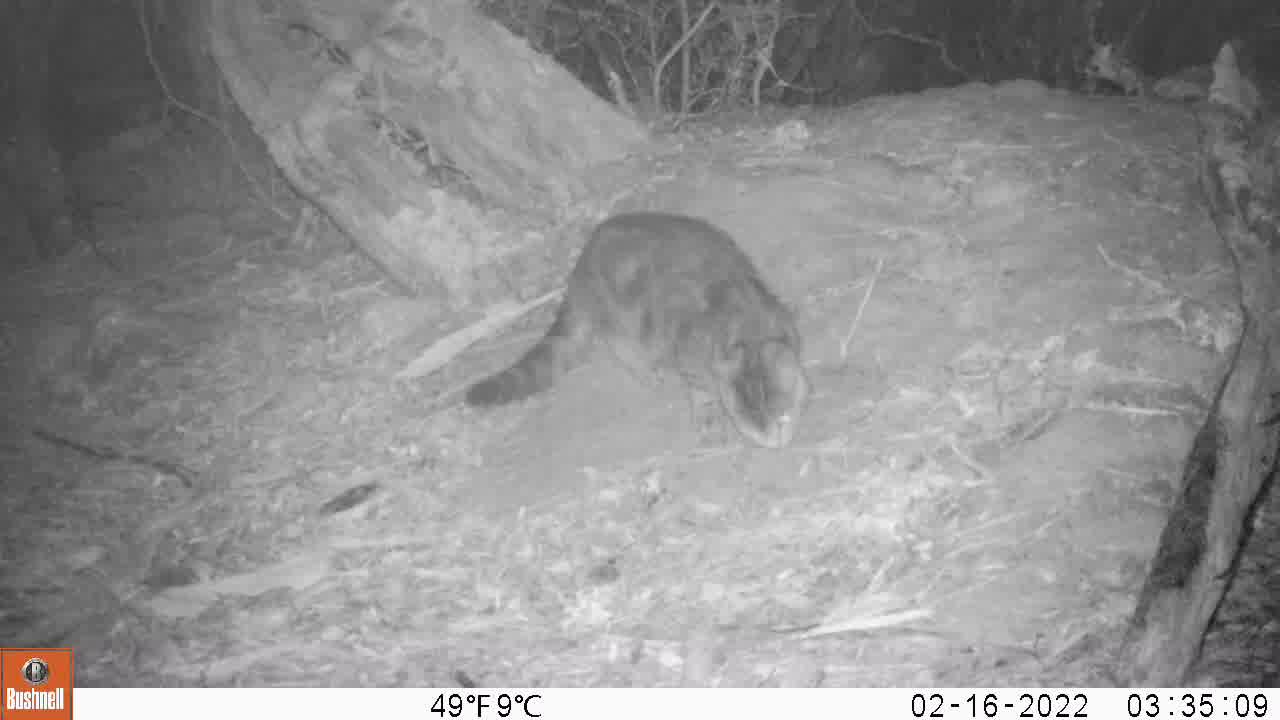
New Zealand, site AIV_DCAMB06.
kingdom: Animalia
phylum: Chordata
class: Mammalia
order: Carnivora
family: Felidae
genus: Felis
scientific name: Felis catus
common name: domestic cat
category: cat